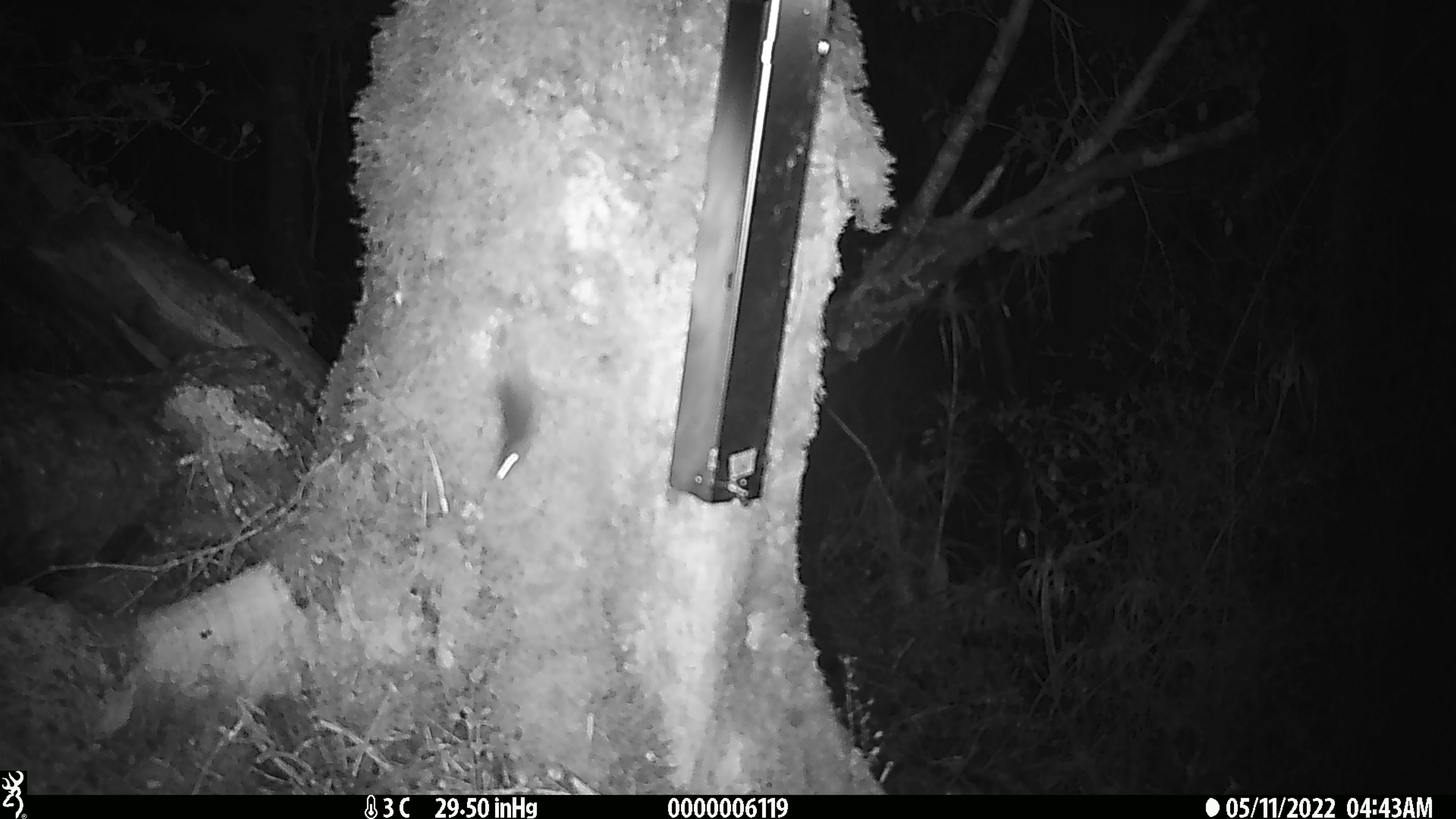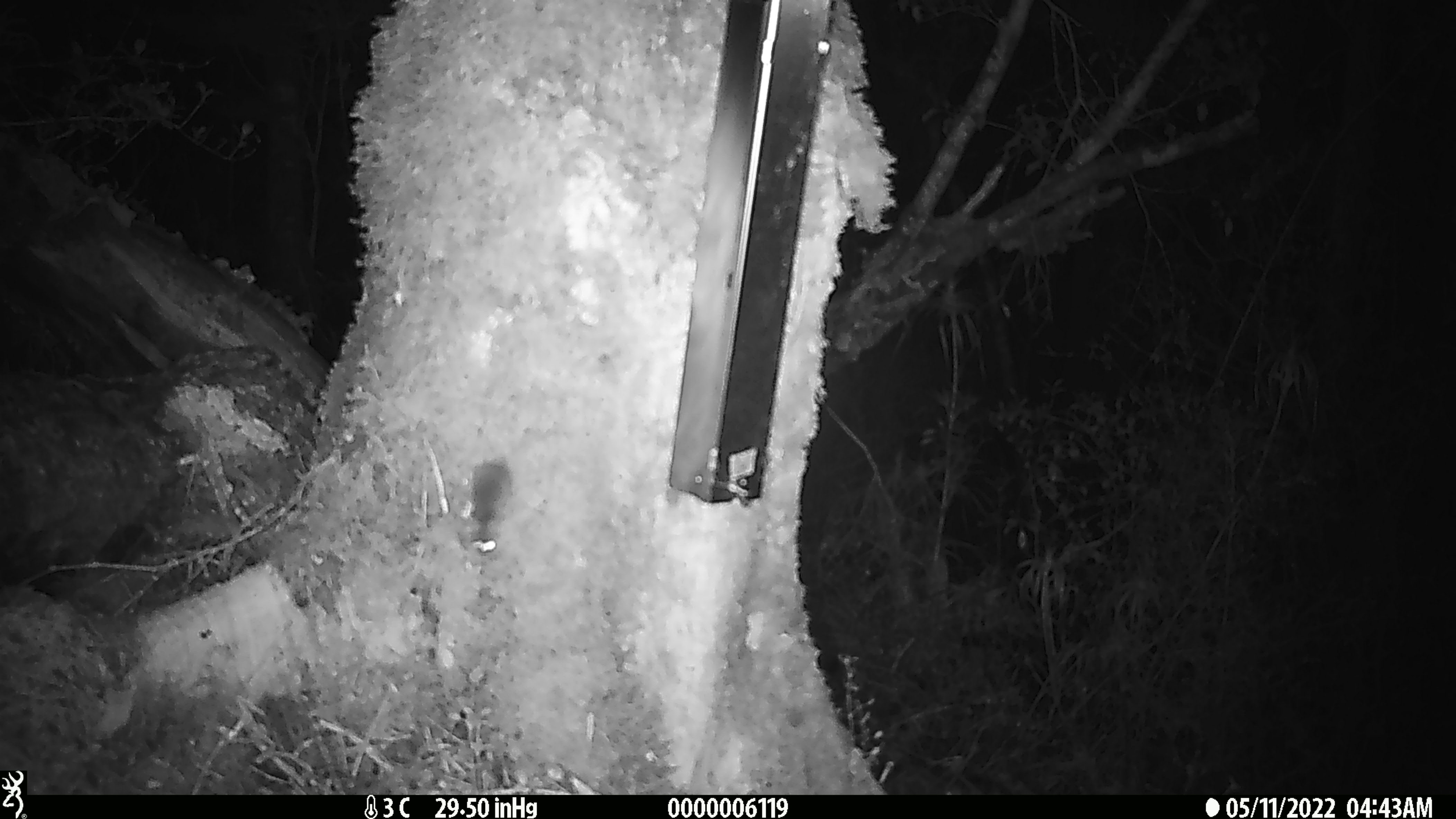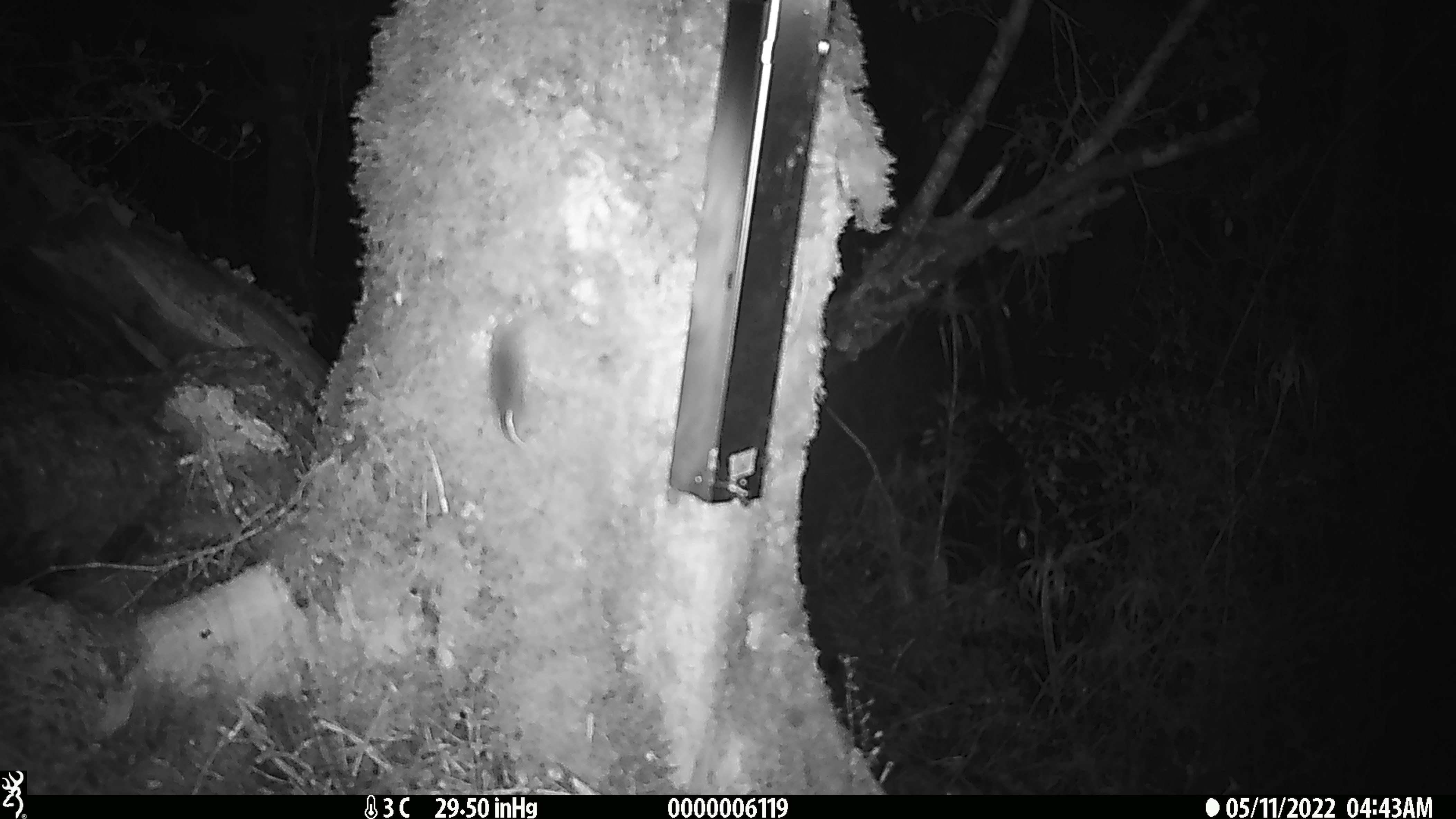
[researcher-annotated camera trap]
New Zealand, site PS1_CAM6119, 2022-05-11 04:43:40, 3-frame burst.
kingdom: Animalia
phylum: Chordata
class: Mammalia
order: Rodentia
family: Muridae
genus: Mus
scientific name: Mus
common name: mouse